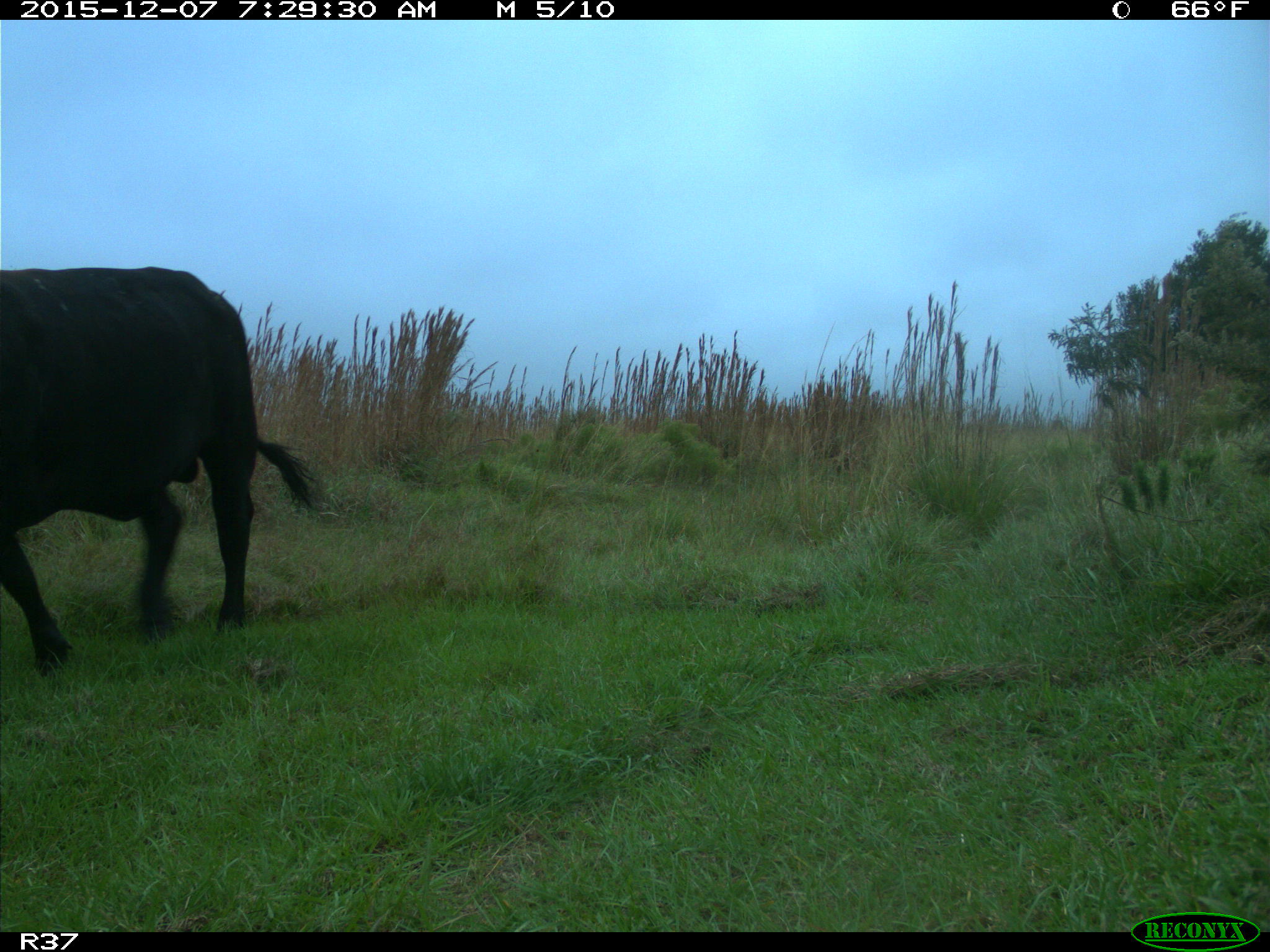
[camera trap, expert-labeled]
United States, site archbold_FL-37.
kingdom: Animalia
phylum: Chordata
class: Mammalia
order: Artiodactyla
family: Bovidae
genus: Bos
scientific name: Bos taurus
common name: domestic cow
Bos taurus (domestic cow).